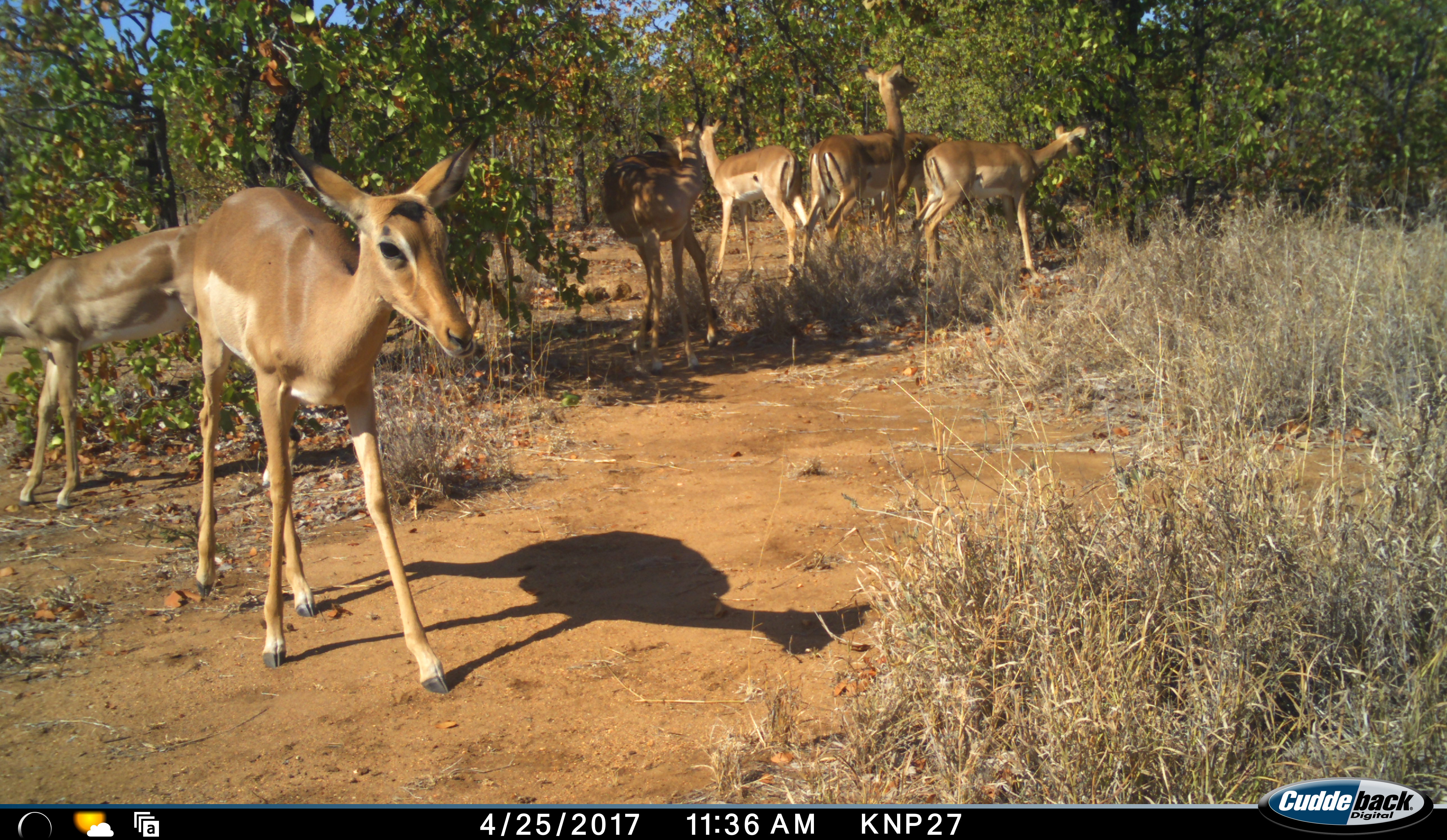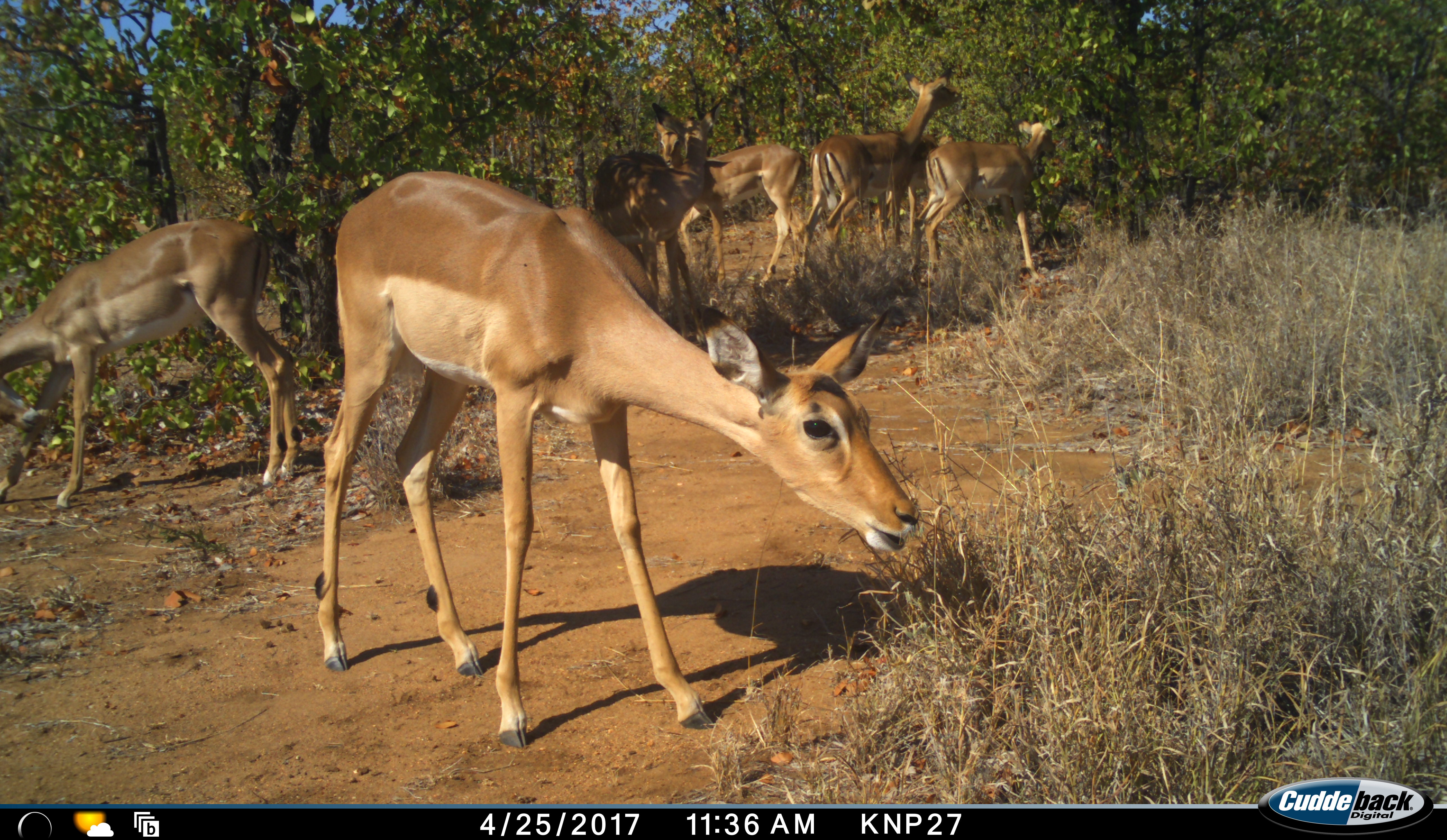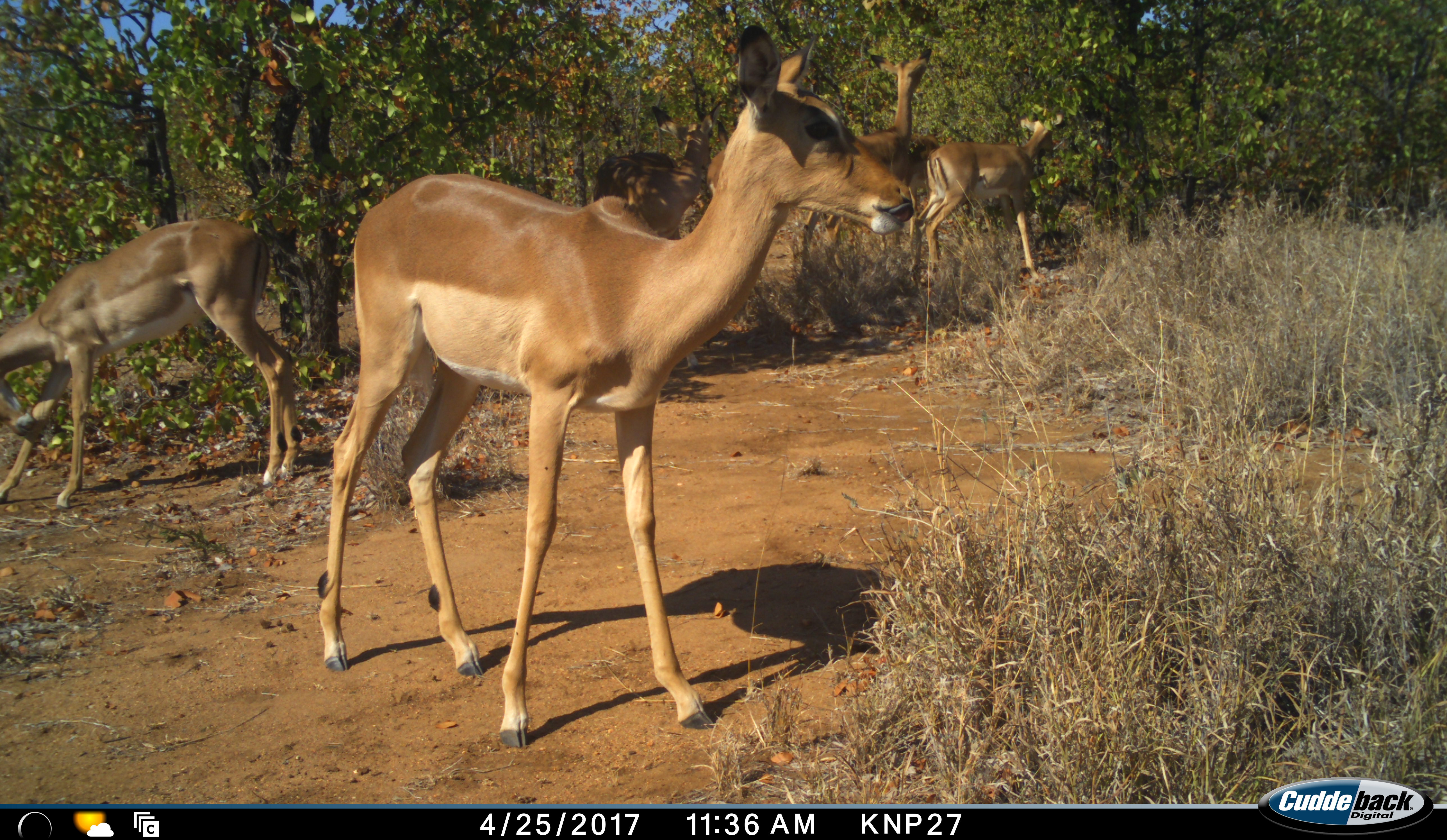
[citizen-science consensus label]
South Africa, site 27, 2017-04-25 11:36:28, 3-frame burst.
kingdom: Animalia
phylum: Chordata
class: Mammalia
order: Artiodactyla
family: Bovidae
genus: Aepyceros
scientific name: Aepyceros melampus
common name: impala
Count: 7.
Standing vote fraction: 67%.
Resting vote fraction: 0%.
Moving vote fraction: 67%.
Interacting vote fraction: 11%.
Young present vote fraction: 0%.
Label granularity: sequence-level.